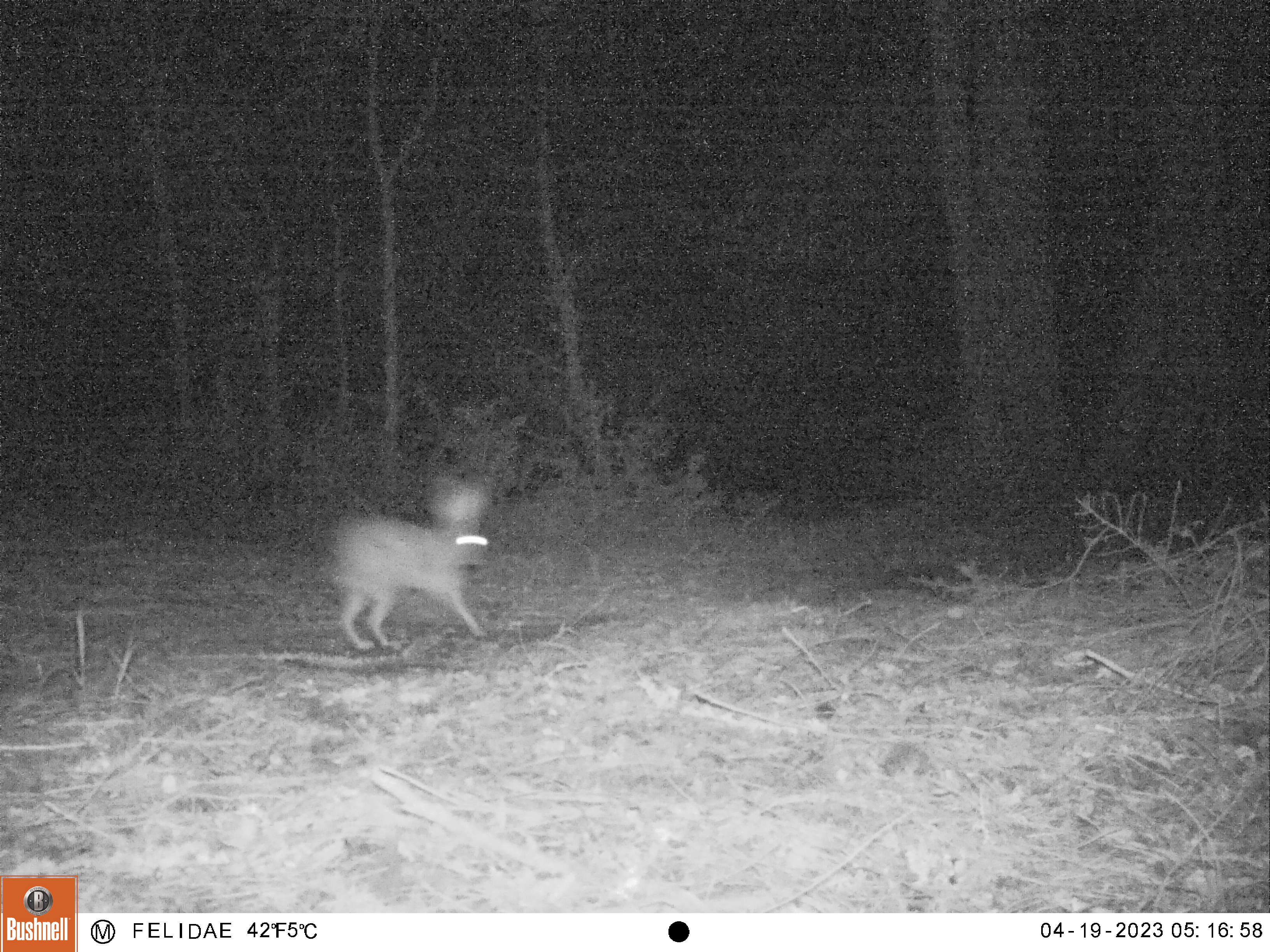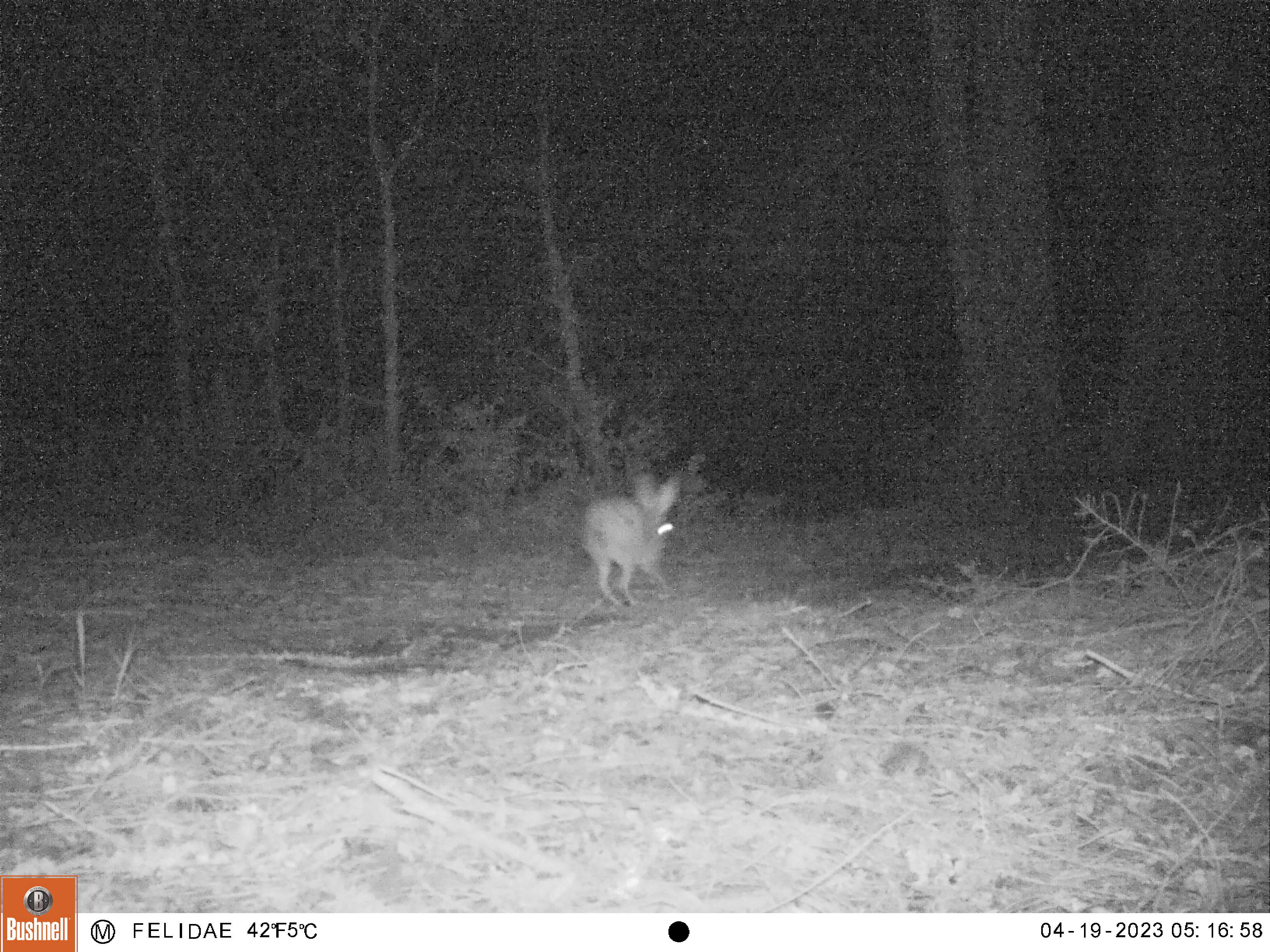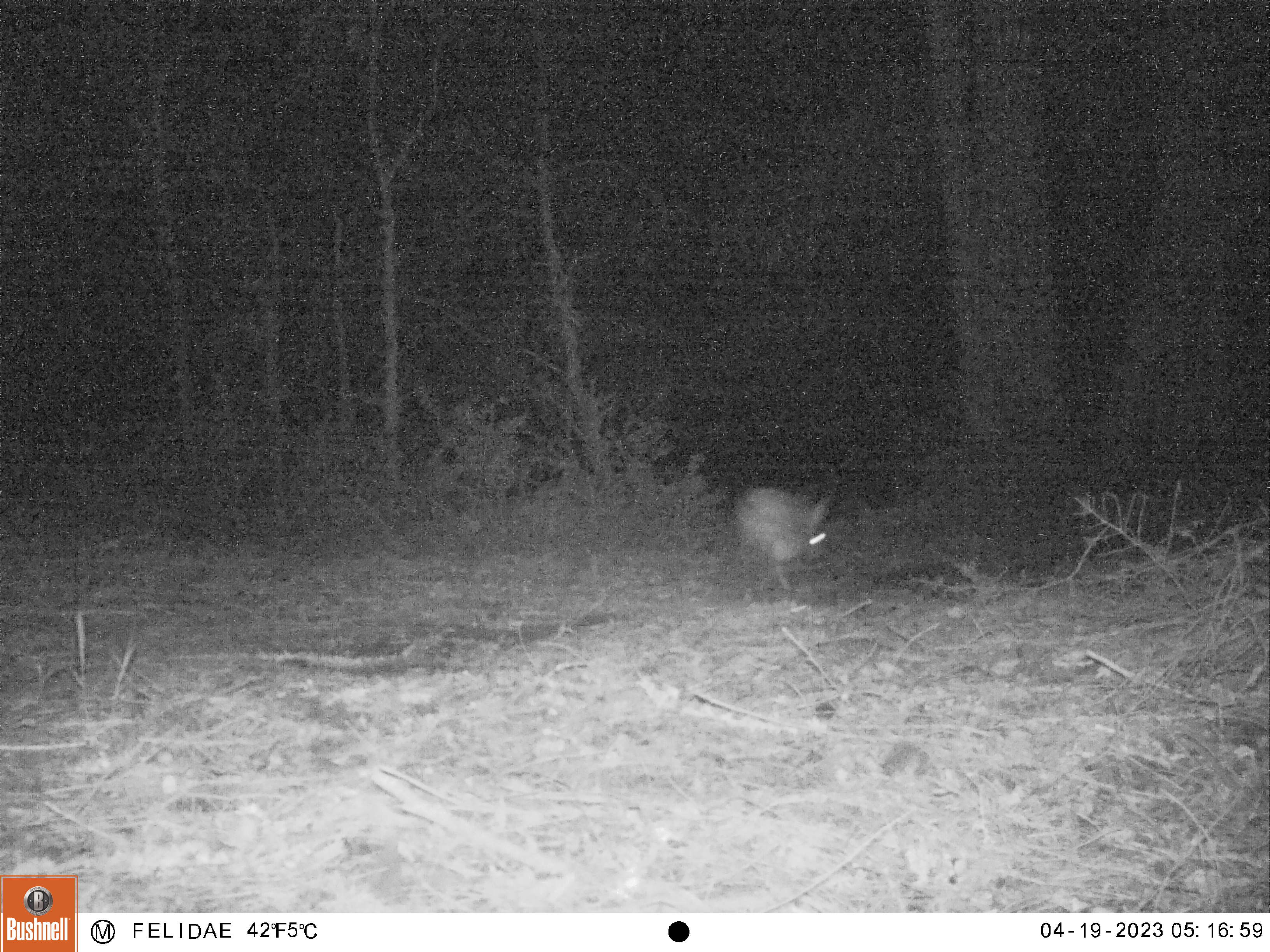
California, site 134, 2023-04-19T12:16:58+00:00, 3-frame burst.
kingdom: Animalia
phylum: Chordata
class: Mammalia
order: Lagomorpha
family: Leporidae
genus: Lepus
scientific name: Lepus californicus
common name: black-tailed jackrabbit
Black-tailed jackrabbit (Lepus californicus).